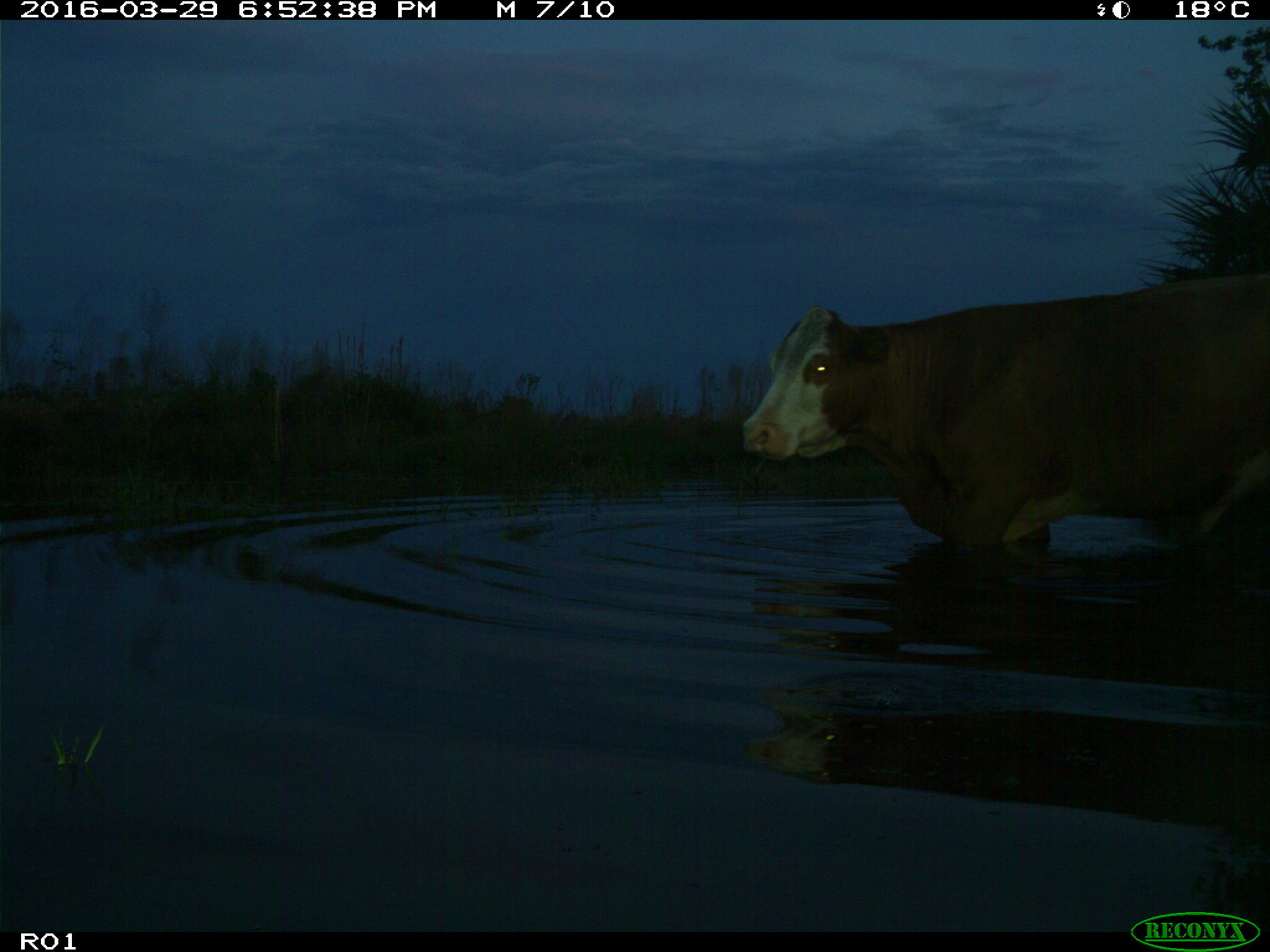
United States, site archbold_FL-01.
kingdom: Animalia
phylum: Chordata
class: Mammalia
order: Artiodactyla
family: Bovidae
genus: Bos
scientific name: Bos taurus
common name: domestic cow